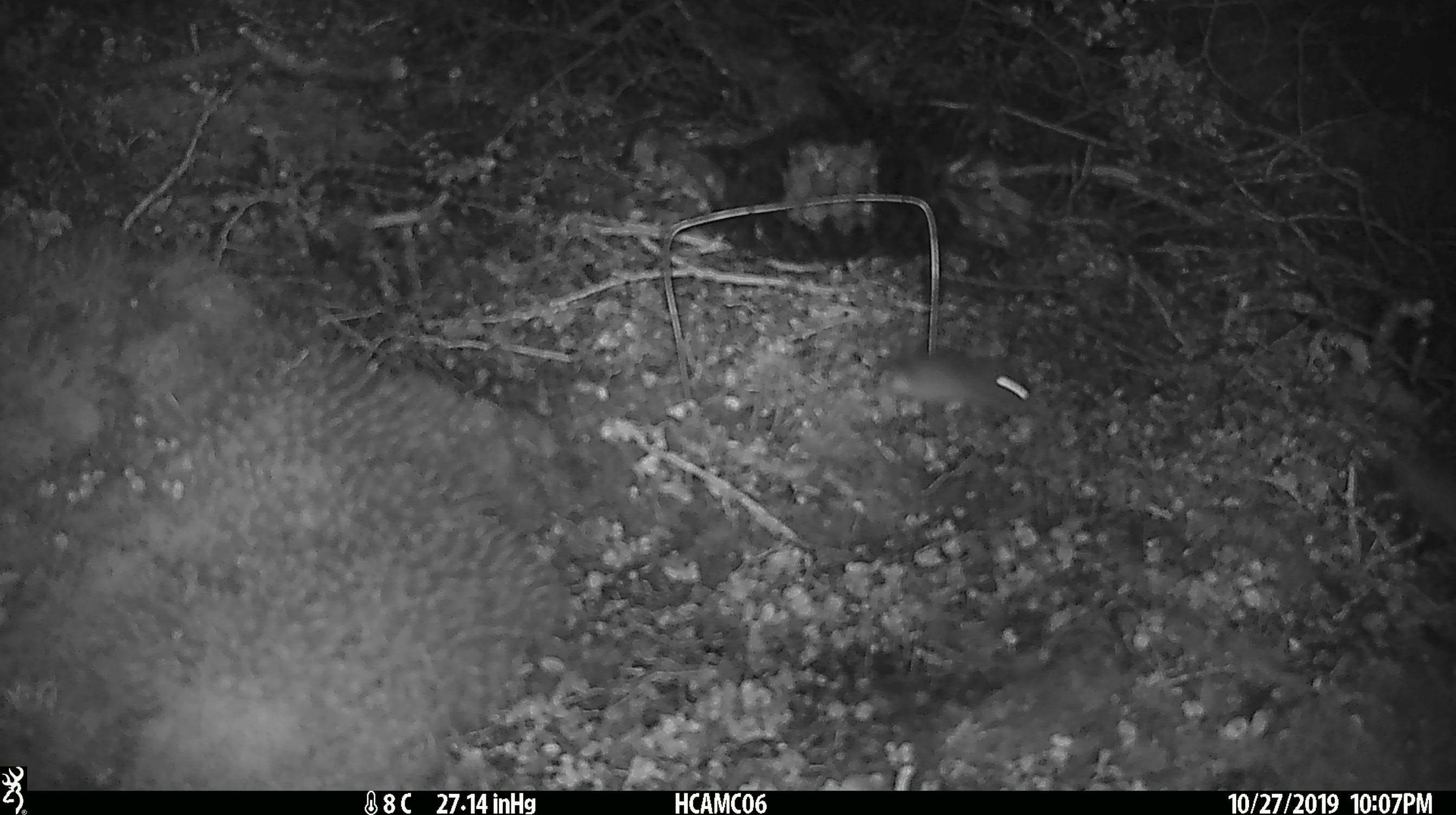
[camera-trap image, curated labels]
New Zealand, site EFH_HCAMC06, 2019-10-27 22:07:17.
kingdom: Animalia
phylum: Chordata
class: Mammalia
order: Rodentia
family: Muridae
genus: Mus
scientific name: Mus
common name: mouse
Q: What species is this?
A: Mouse (Mus).